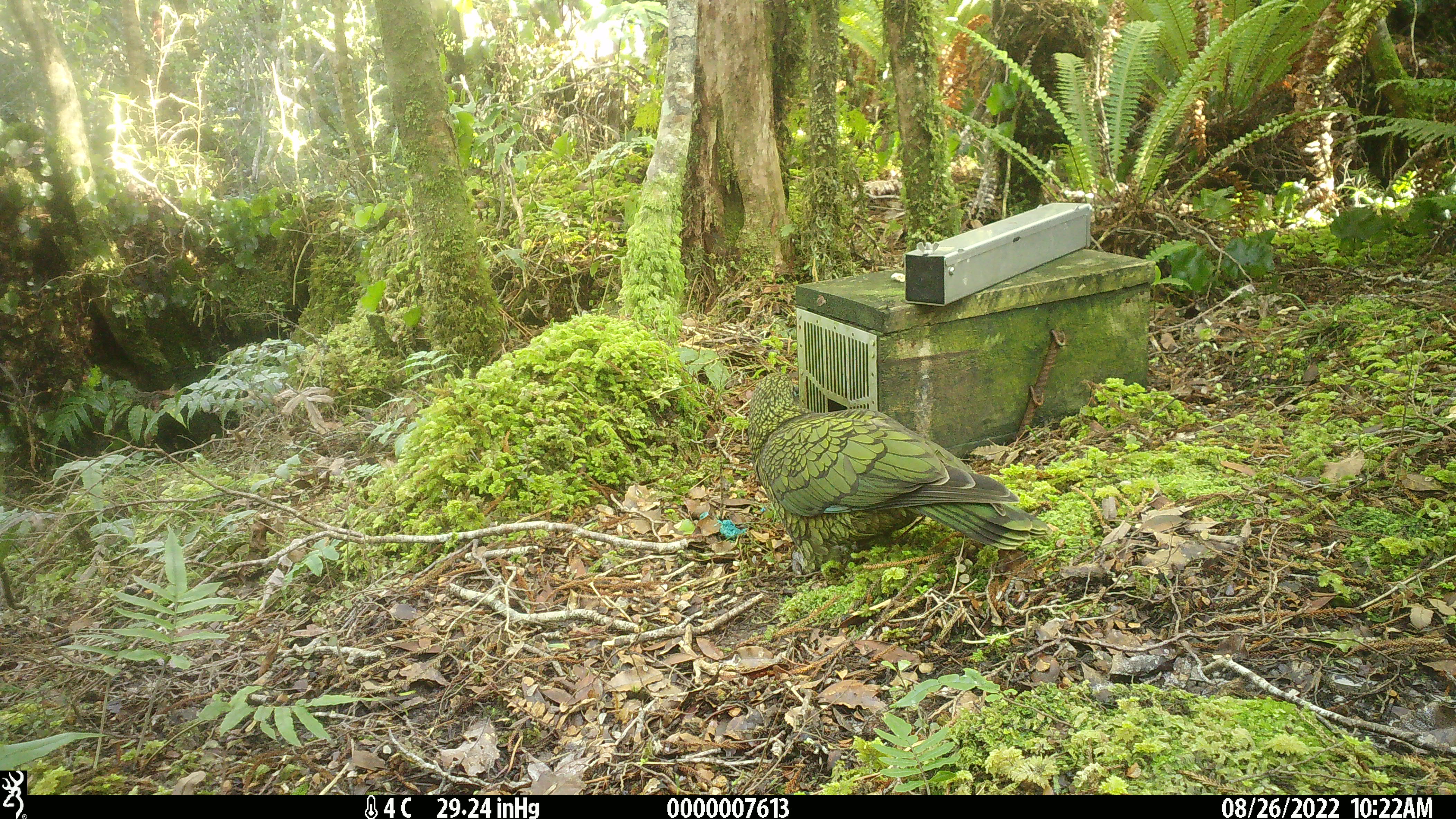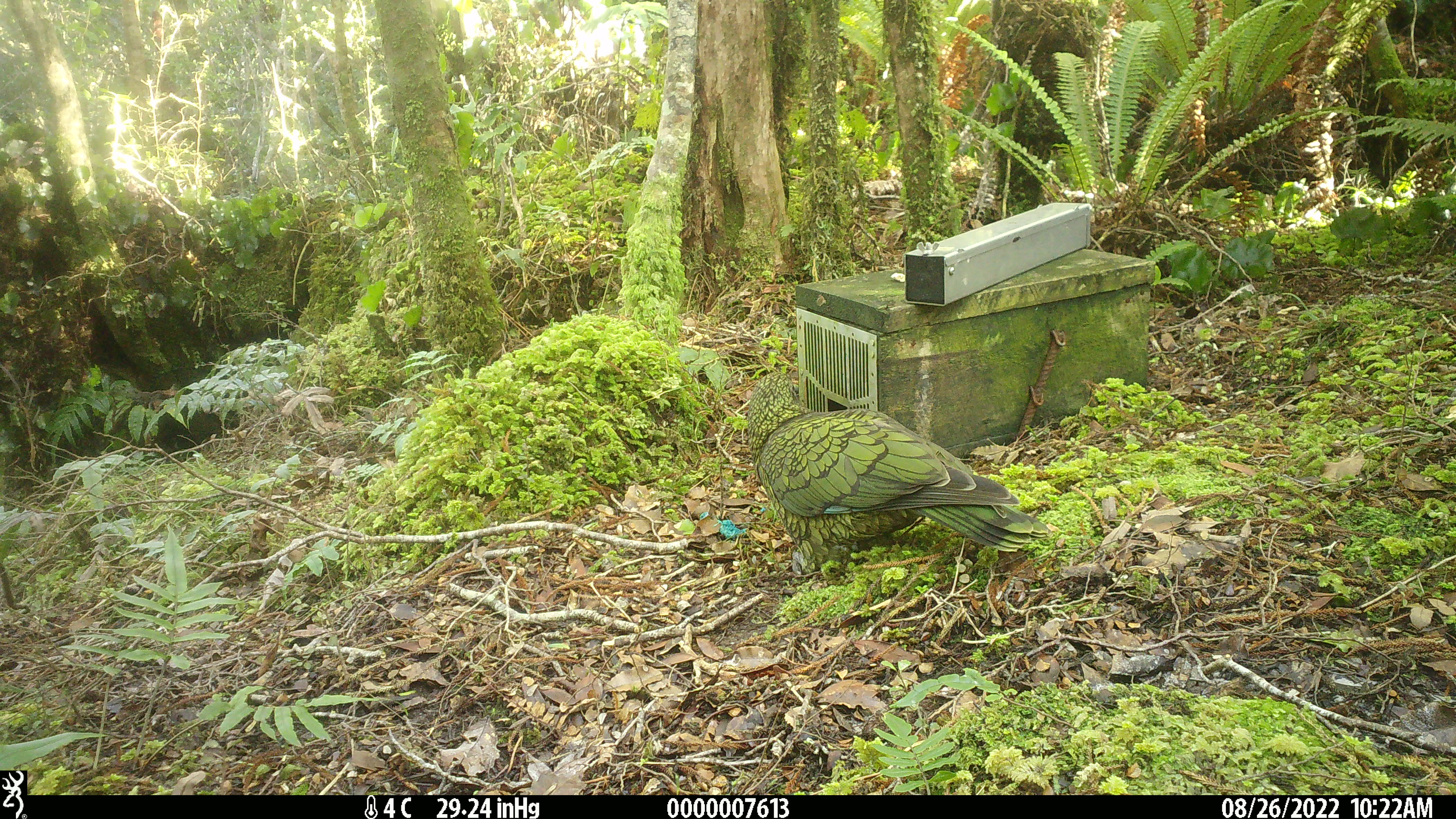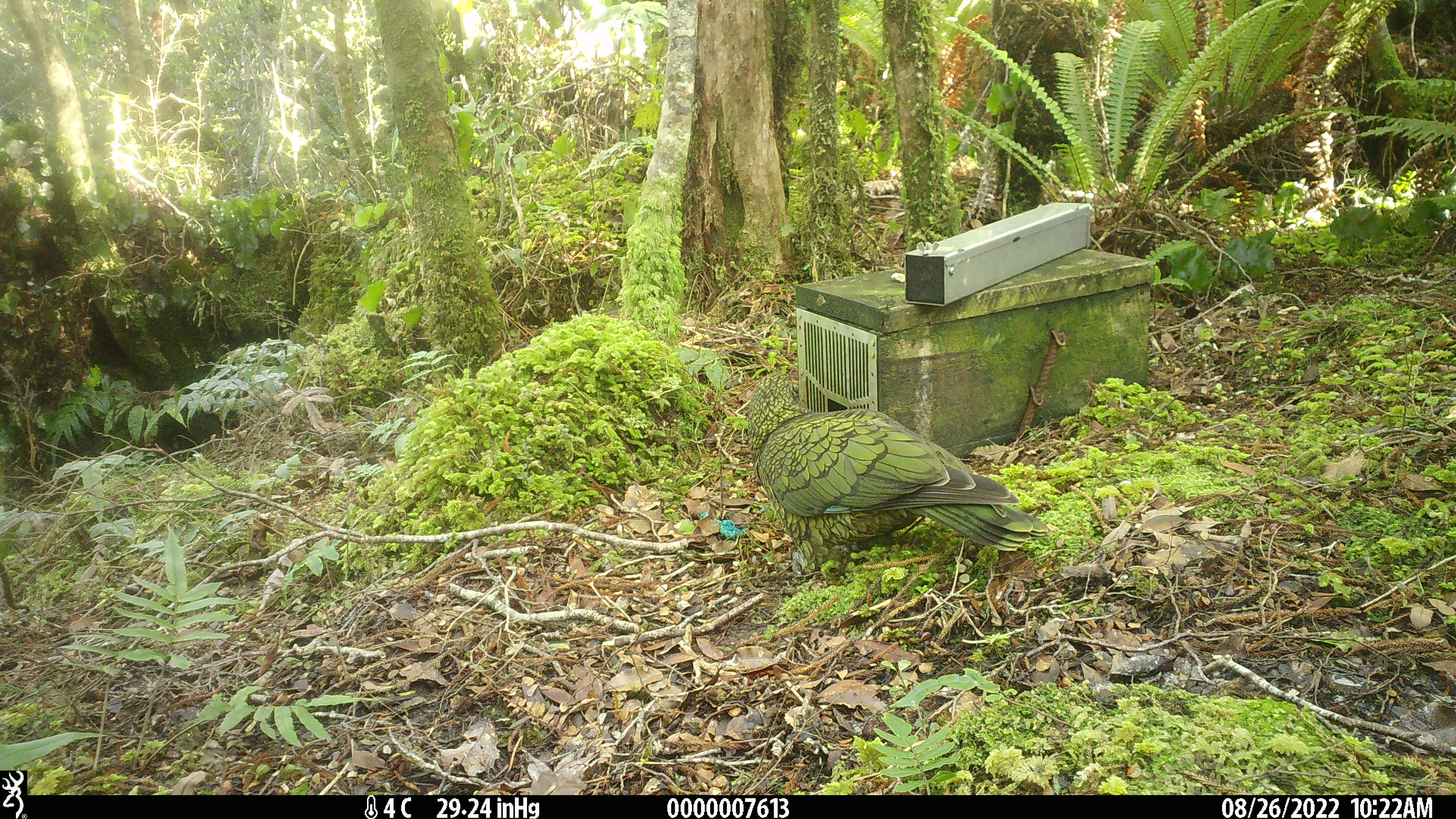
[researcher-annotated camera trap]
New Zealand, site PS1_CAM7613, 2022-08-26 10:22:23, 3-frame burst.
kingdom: Animalia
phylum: Chordata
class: Aves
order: Psittaciformes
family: Strigopidae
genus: Nestor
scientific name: Nestor notabilis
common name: kea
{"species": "kea (Nestor notabilis)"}